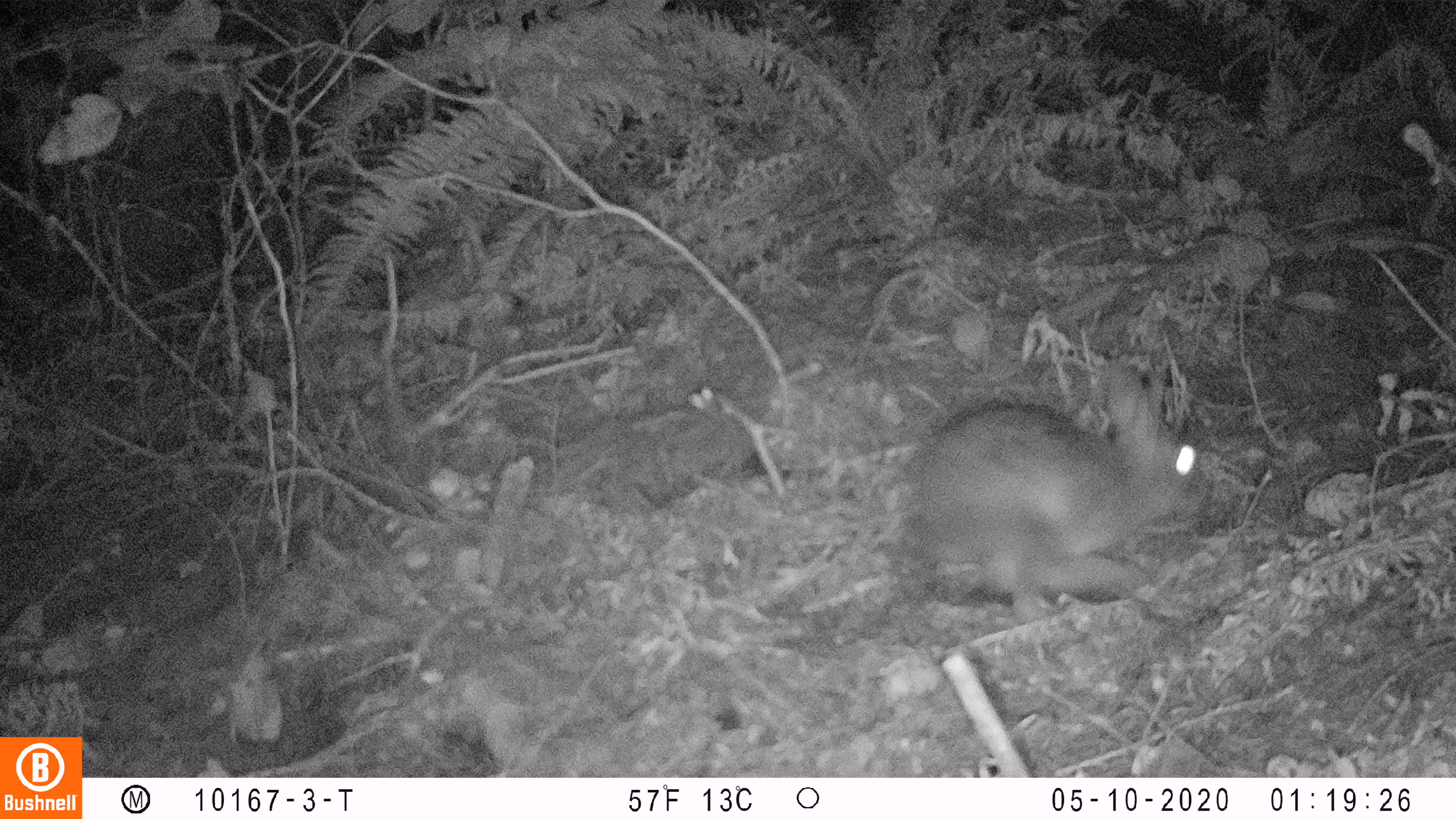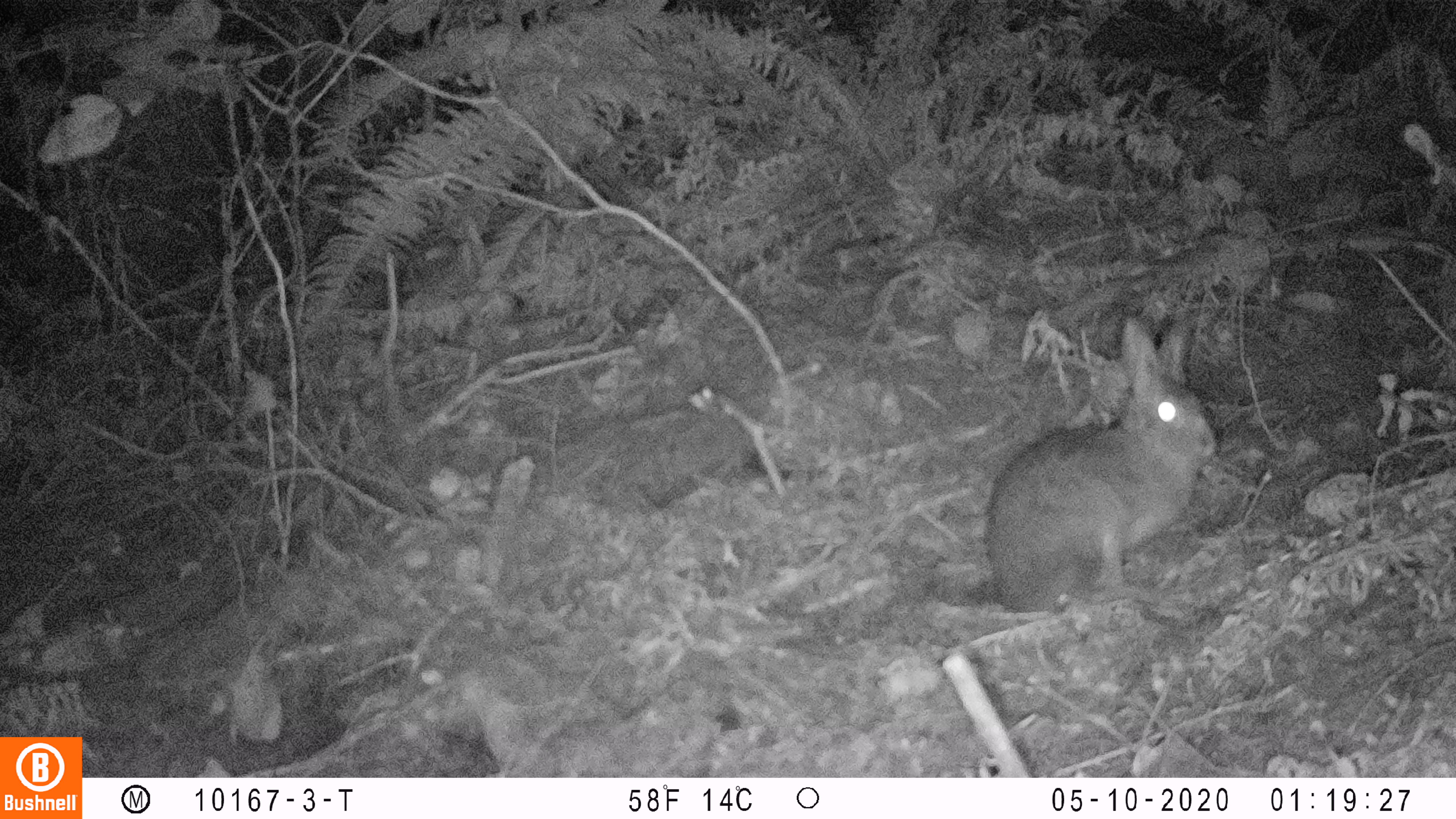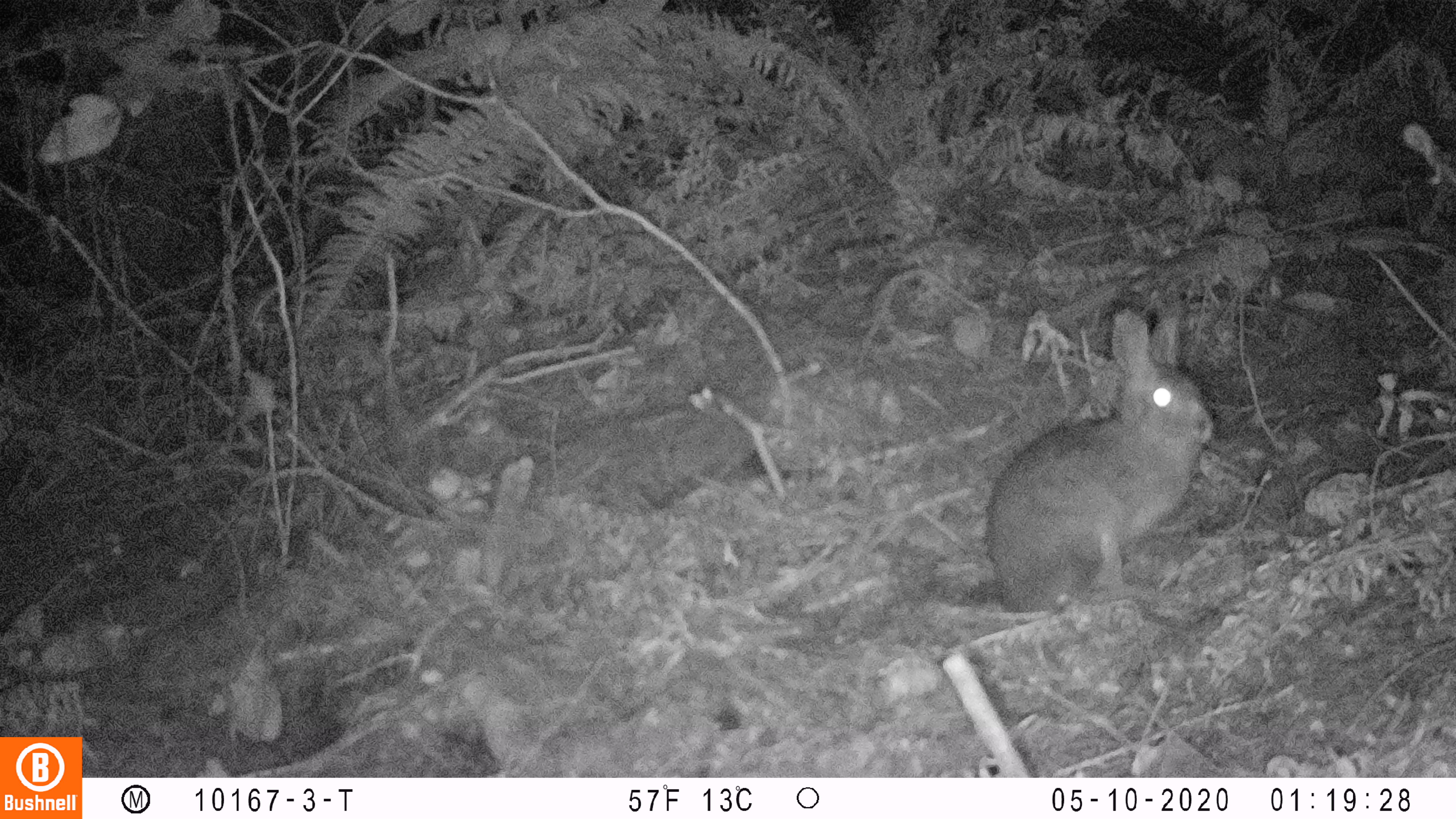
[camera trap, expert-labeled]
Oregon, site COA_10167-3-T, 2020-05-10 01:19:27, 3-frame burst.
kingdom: Animalia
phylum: Chordata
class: Mammalia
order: Lagomorpha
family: Leporidae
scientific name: Leporidae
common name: hares and rabbits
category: leporidae family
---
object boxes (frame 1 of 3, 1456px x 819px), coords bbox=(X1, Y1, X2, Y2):
leporidae family: bbox=(895, 344, 1220, 618)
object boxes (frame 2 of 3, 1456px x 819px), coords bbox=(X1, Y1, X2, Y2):
leporidae family: bbox=(981, 304, 1222, 616)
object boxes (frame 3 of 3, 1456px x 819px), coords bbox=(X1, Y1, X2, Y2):
leporidae family: bbox=(976, 287, 1224, 629)